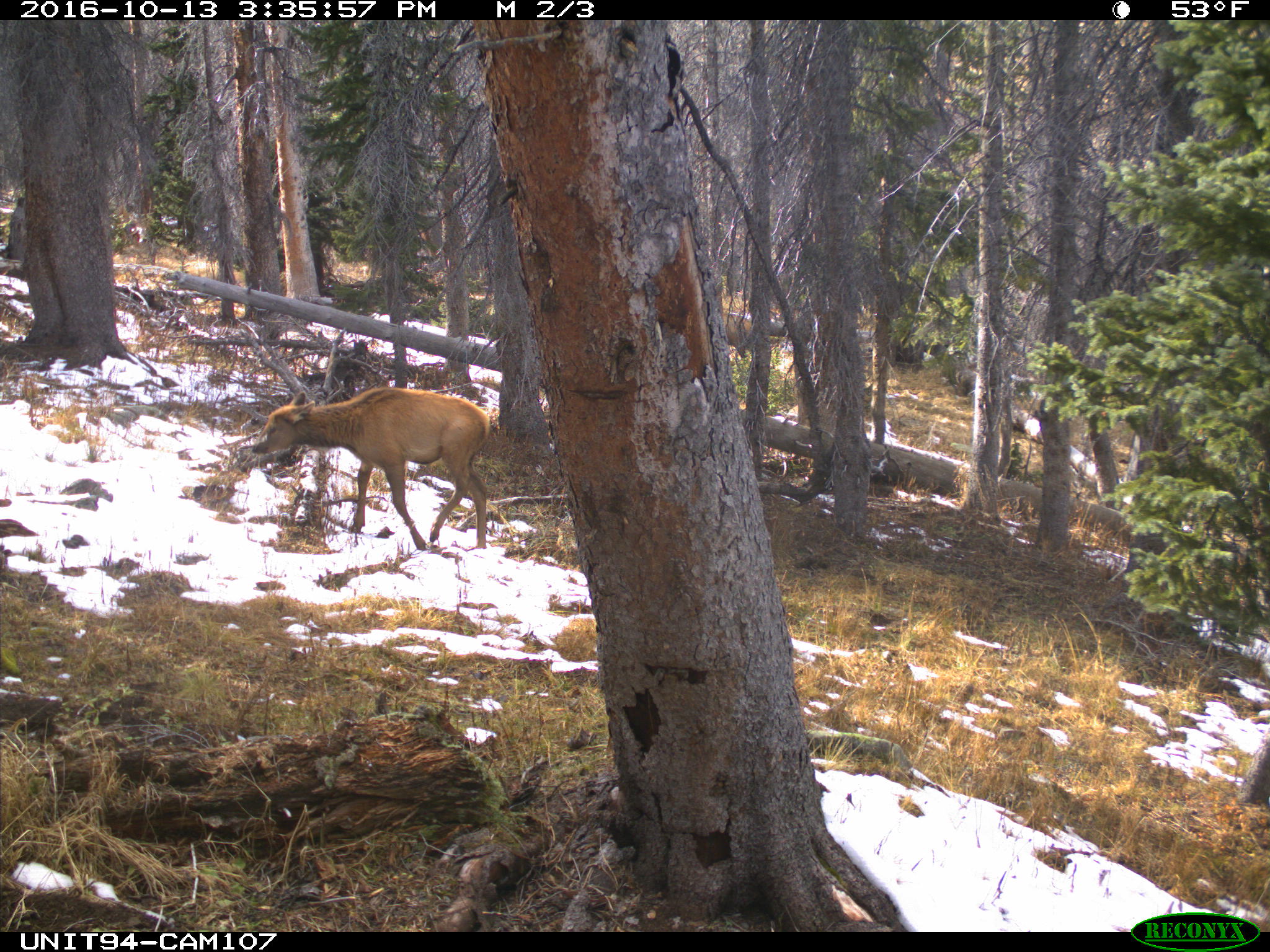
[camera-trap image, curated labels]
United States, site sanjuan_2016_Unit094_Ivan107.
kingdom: Animalia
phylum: Chordata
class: Mammalia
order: Artiodactyla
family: Cervidae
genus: Cervus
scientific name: Cervus elaphus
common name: red deer